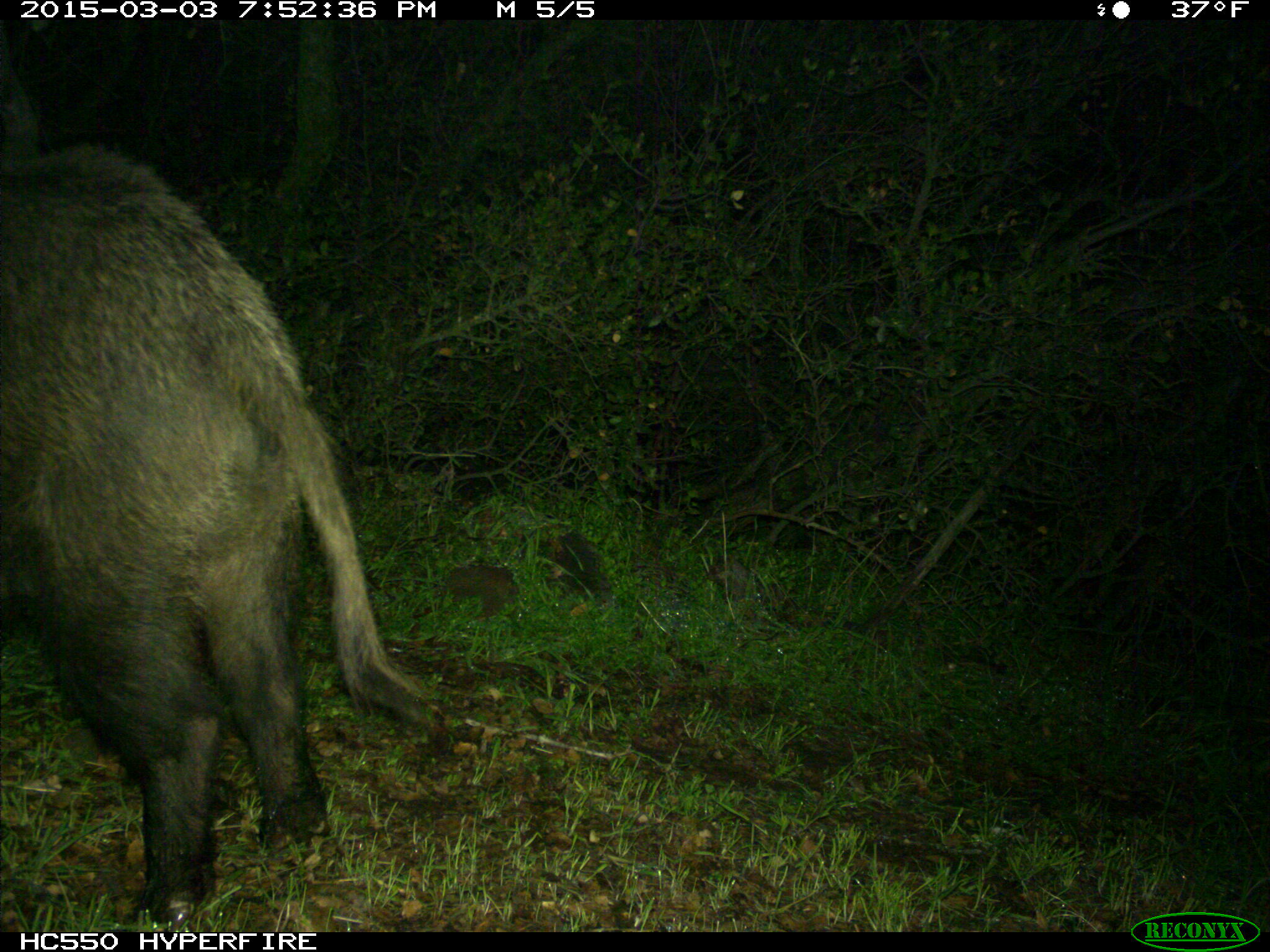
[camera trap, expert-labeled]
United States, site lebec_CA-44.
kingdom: Animalia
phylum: Chordata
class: Mammalia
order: Artiodactyla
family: Suidae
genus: Sus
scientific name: Sus scrofa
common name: wild boar